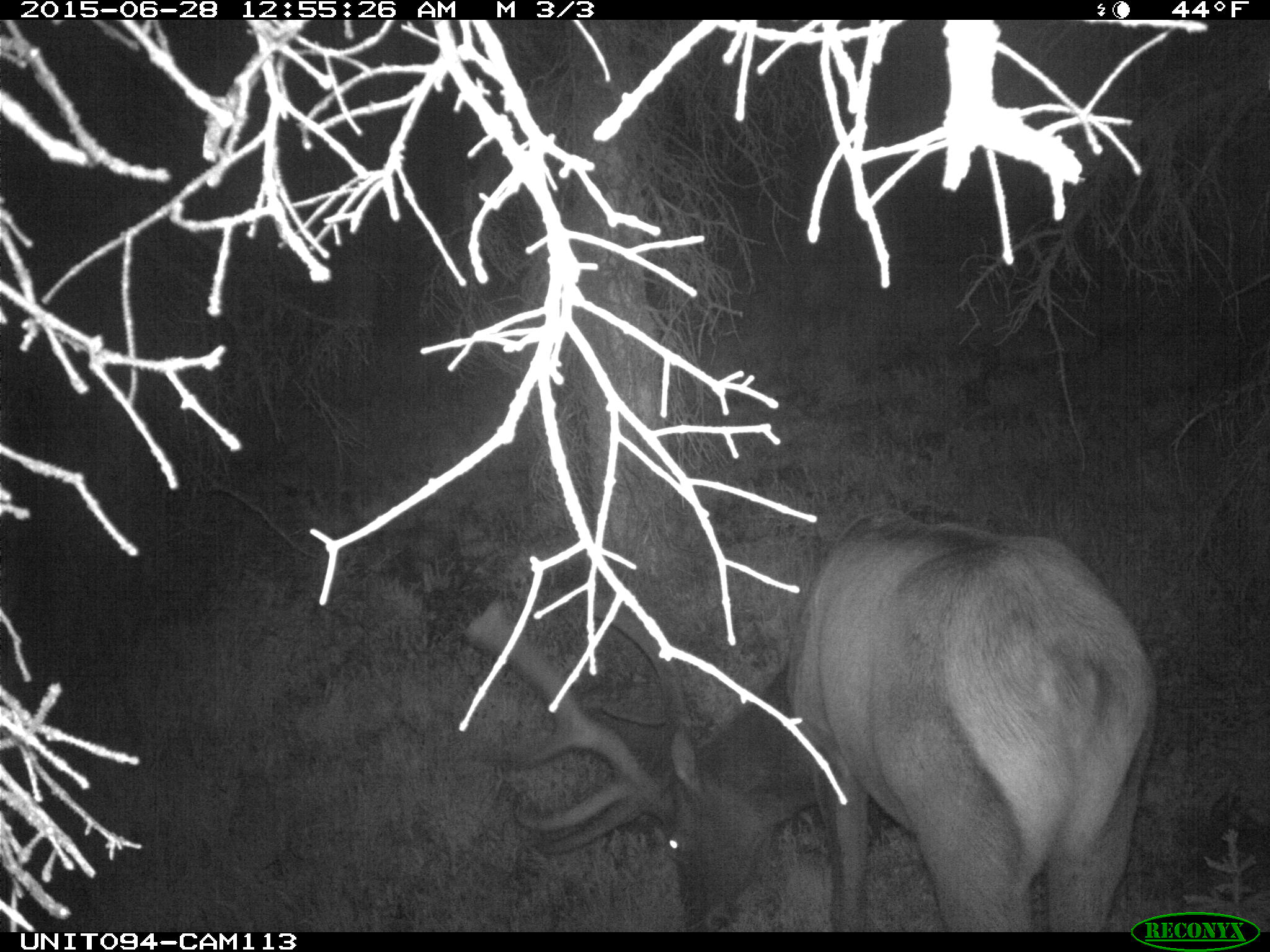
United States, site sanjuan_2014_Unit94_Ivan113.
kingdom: Animalia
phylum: Chordata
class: Mammalia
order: Artiodactyla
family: Cervidae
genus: Cervus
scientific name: Cervus elaphus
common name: red deer